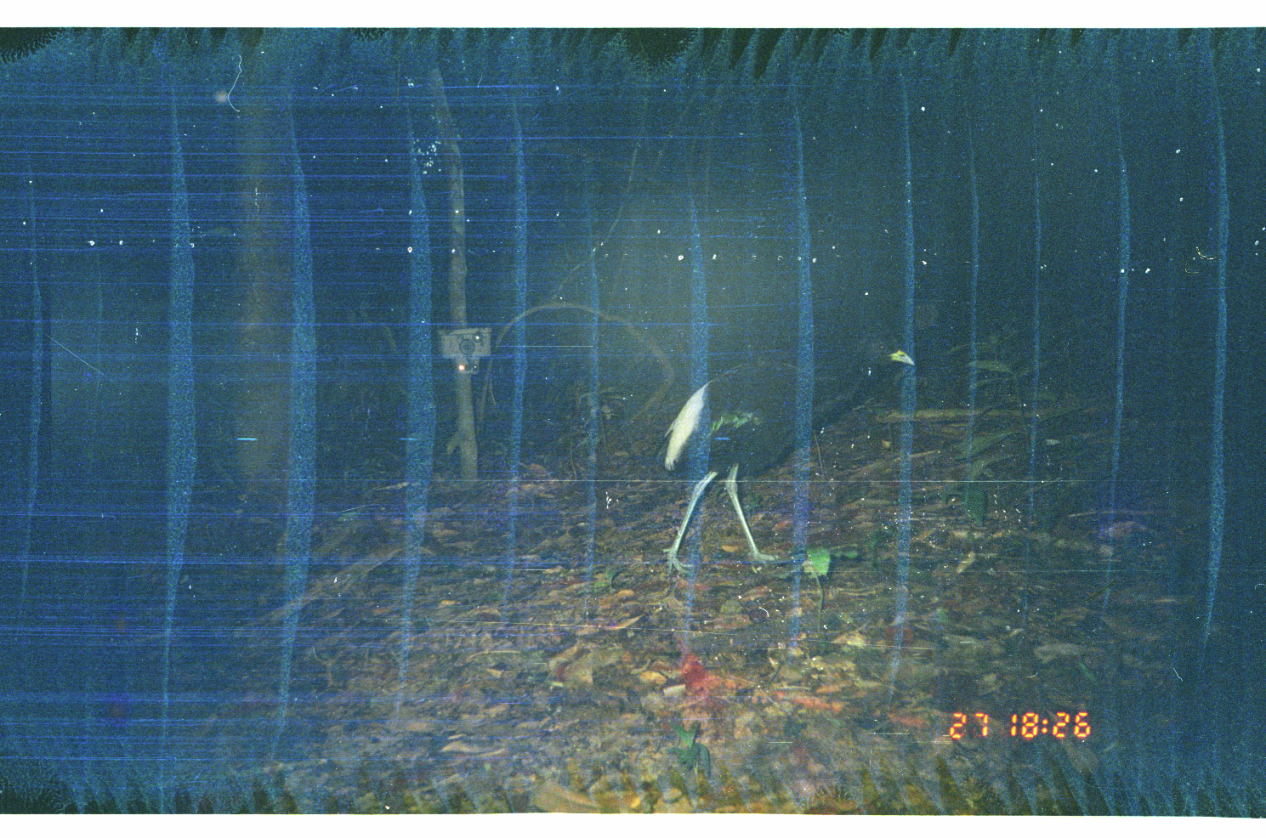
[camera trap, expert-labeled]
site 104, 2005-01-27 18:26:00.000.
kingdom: Animalia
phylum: Chordata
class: Aves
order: Gruiformes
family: Psophiidae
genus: Psophia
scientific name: Psophia leucoptera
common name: pale-winged trumpeter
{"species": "Psophia leucoptera (pale-winged trumpeter)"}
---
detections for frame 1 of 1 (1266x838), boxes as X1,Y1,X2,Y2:
psophia leucoptera: 653,331,918,579